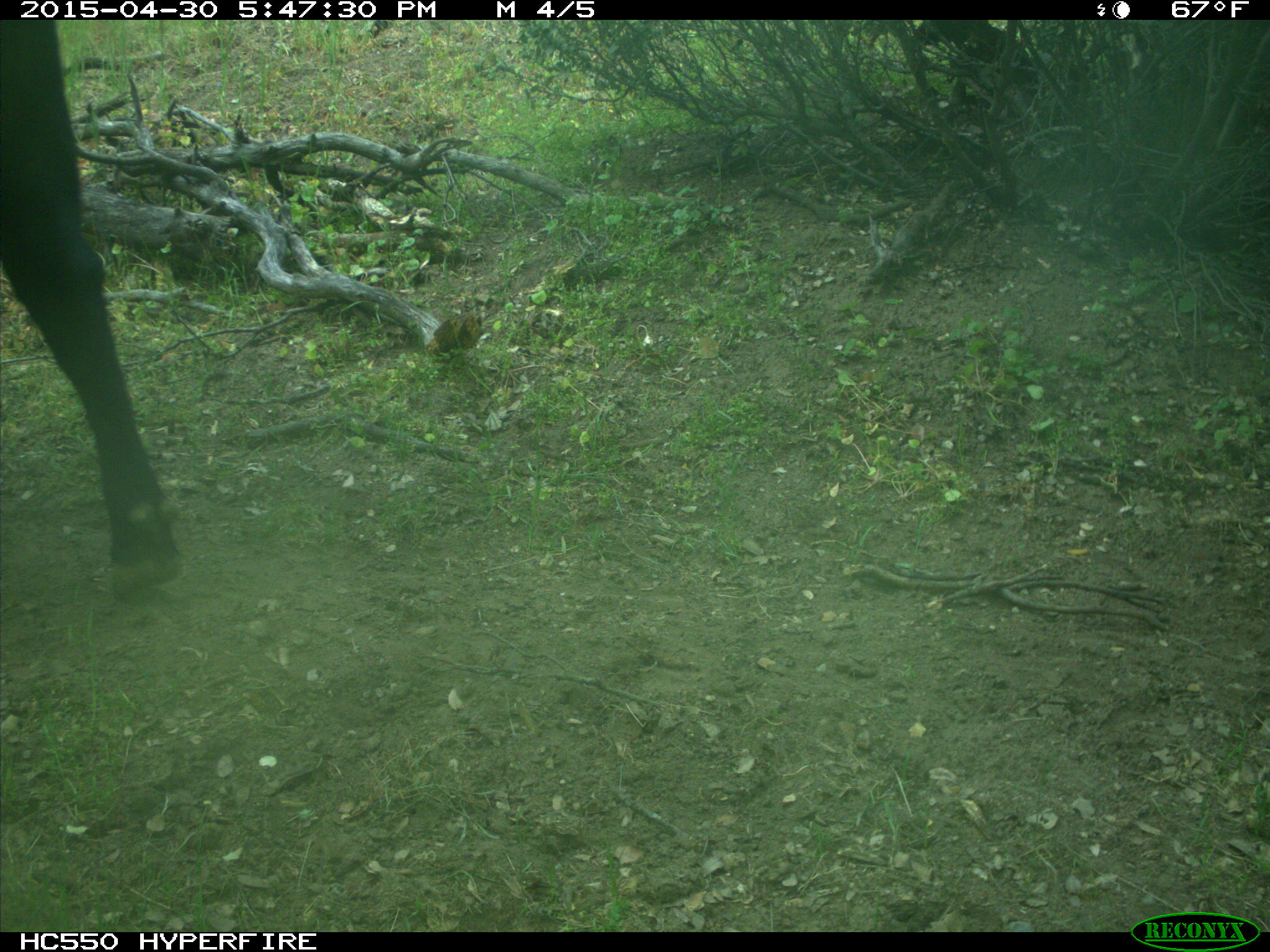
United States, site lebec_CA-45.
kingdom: Animalia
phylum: Chordata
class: Mammalia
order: Artiodactyla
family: Bovidae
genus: Bos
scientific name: Bos taurus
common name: domestic cow